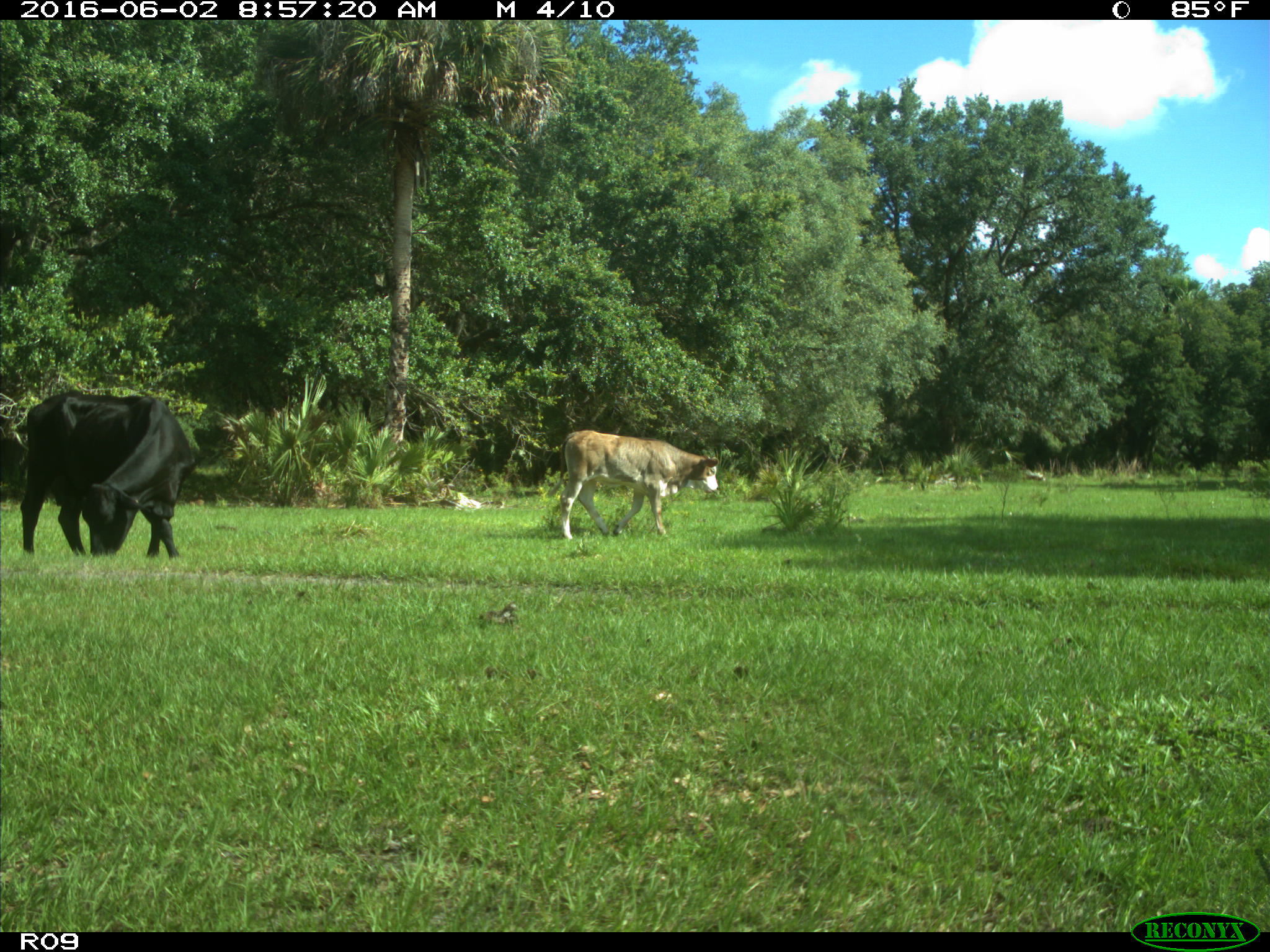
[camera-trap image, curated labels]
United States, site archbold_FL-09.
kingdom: Animalia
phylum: Chordata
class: Mammalia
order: Artiodactyla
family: Bovidae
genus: Bos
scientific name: Bos taurus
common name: domestic cow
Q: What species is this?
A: Bos taurus (domestic cow).